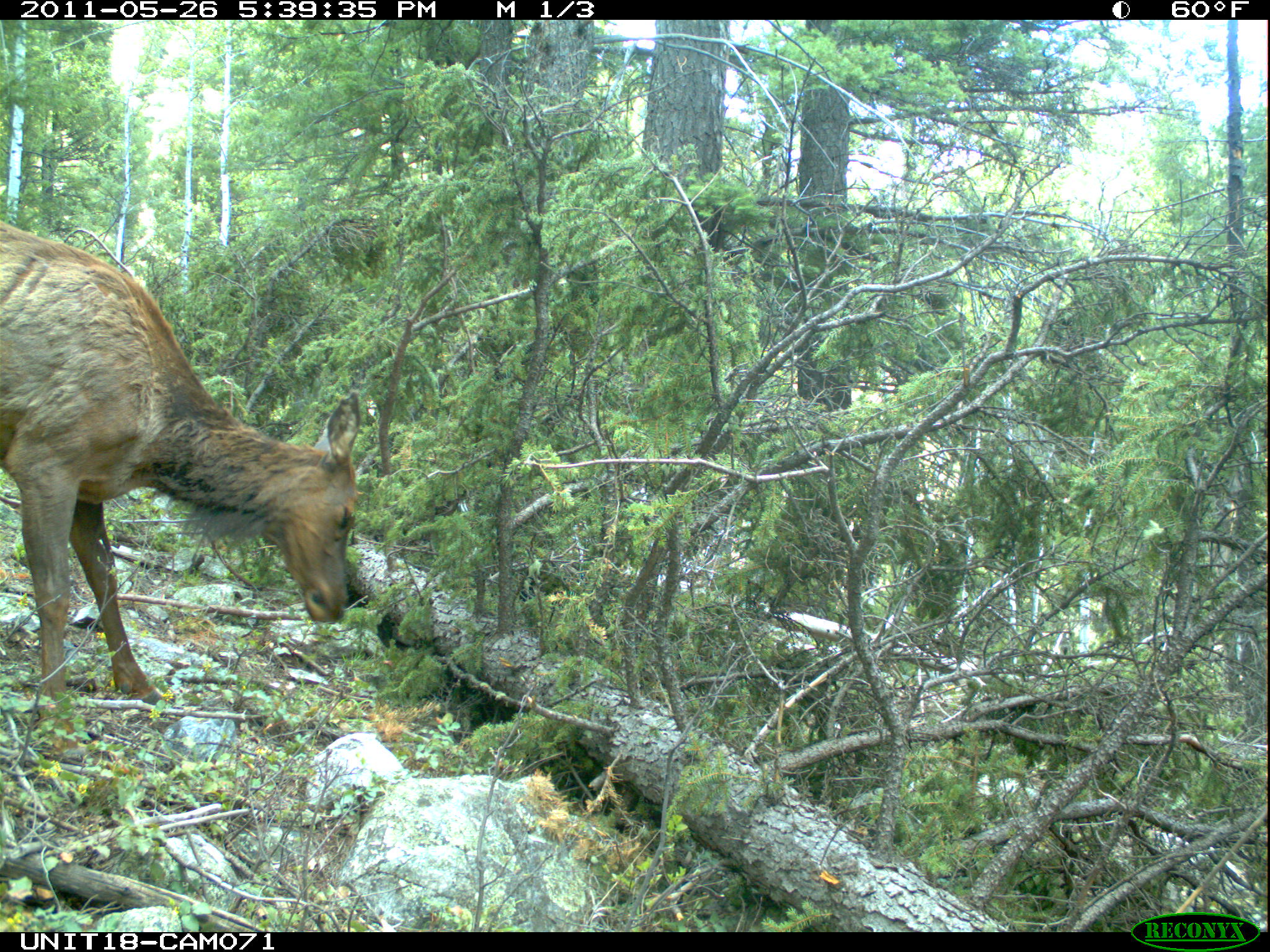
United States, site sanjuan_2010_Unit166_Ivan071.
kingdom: Animalia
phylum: Chordata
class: Mammalia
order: Artiodactyla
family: Cervidae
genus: Cervus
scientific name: Cervus elaphus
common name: red deer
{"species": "Cervus elaphus (red deer)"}